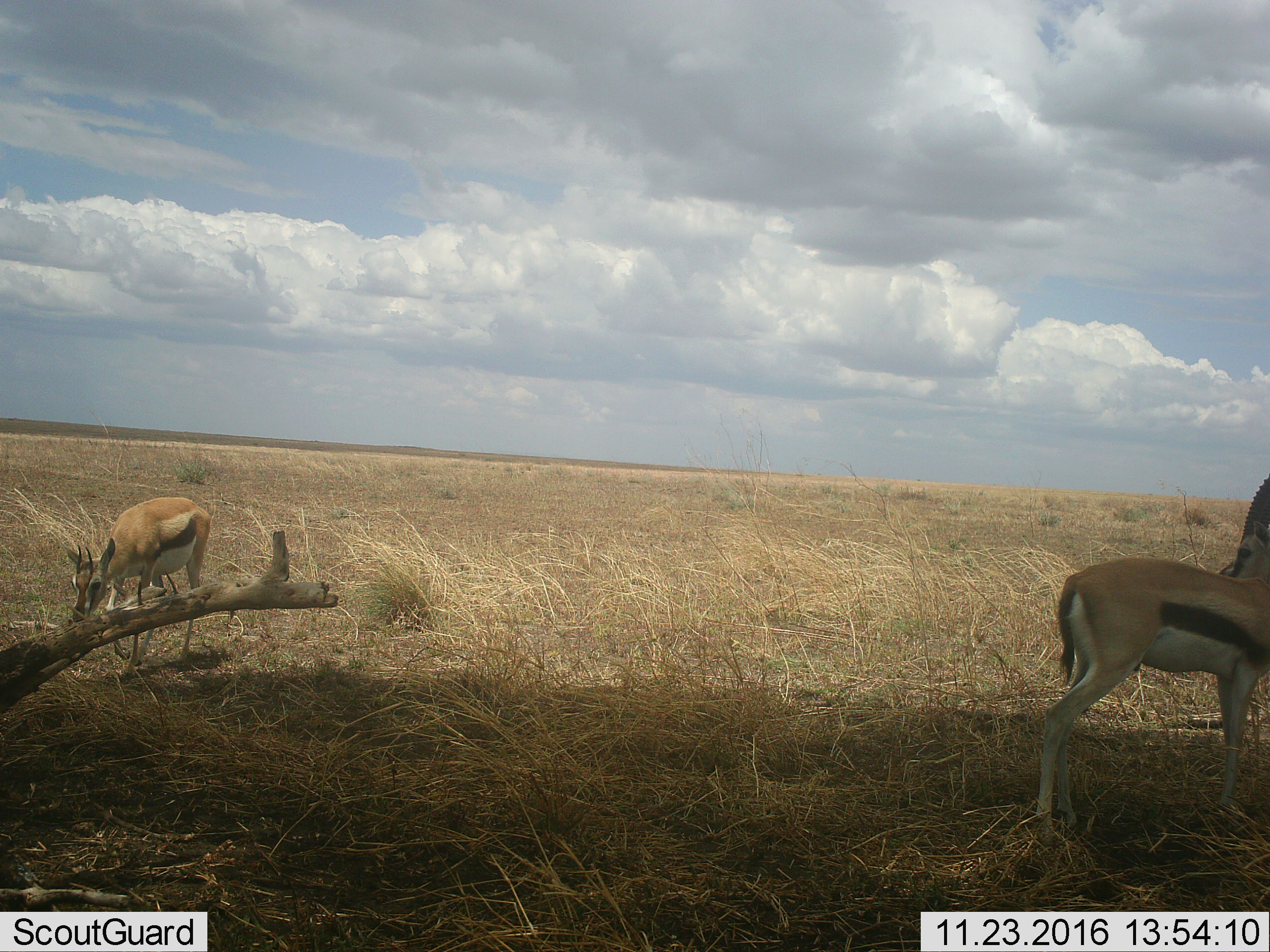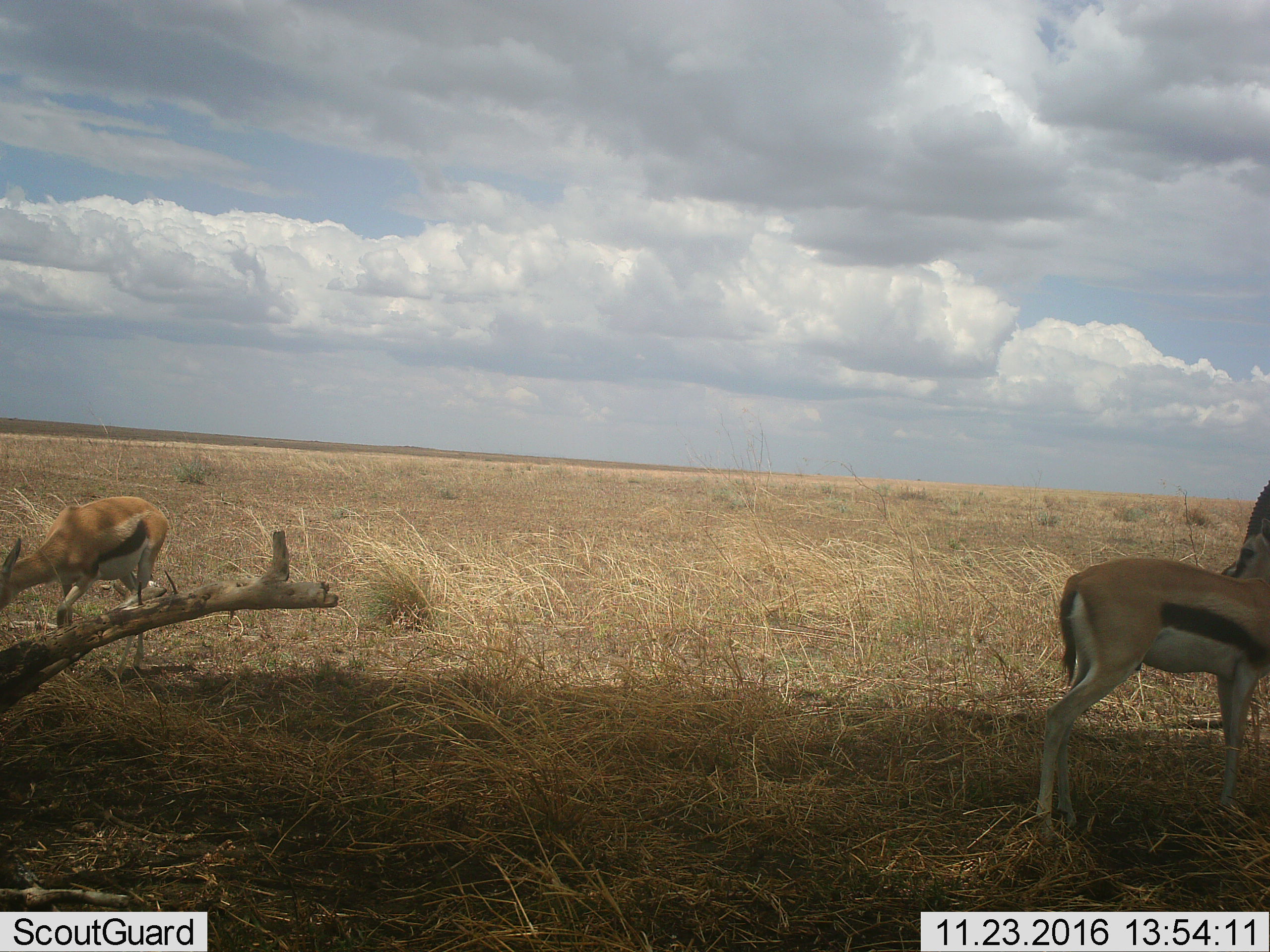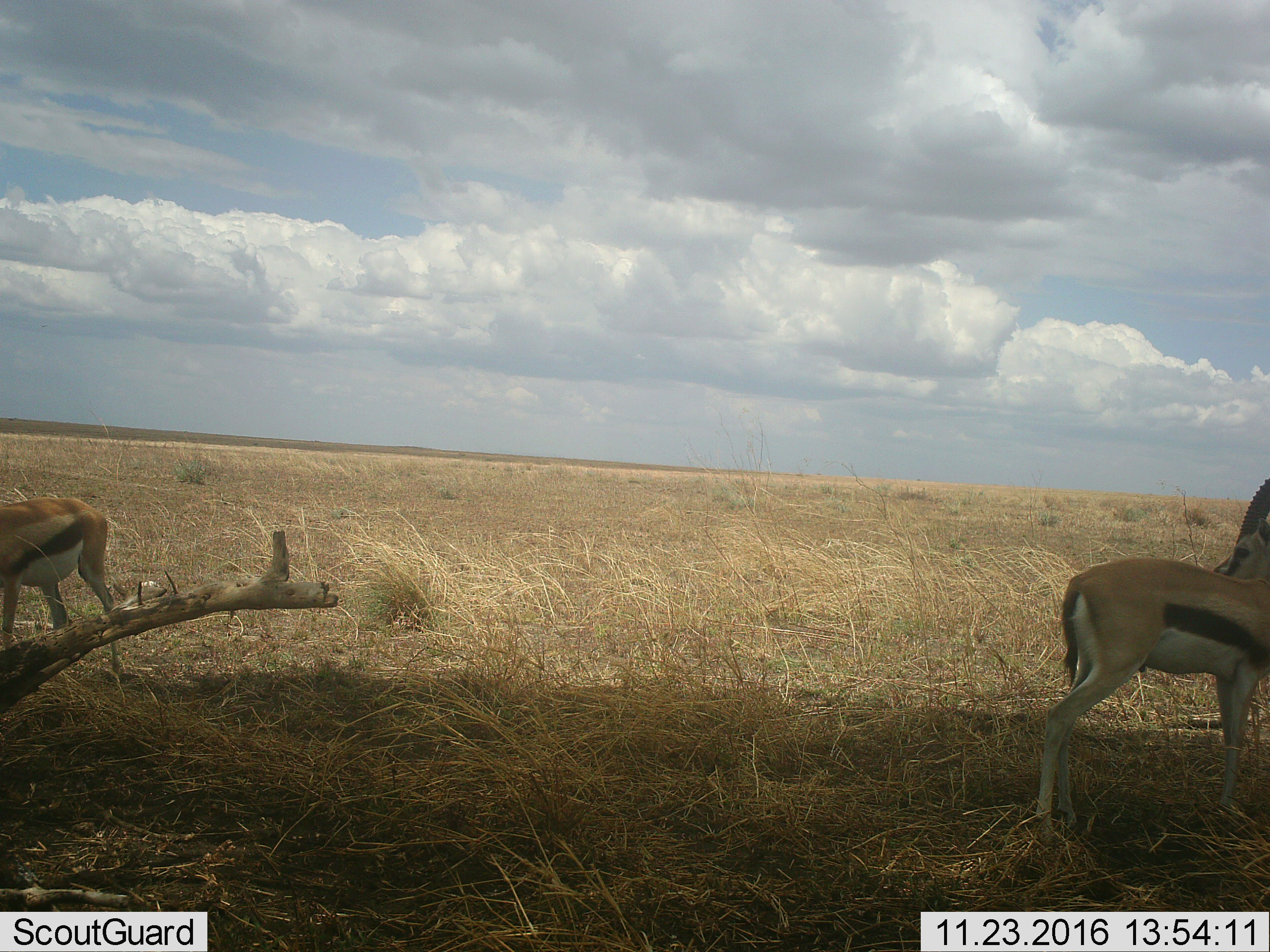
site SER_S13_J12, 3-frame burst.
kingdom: Animalia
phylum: Chordata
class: Mammalia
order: Artiodactyla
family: Bovidae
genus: Eudorcas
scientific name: Eudorcas thomsonii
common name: thomson's gazelle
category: gazellethomsons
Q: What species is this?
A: Gazellethomsons (thomson's gazelle) (Eudorcas thomsonii).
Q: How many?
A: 2.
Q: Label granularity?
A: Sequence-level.